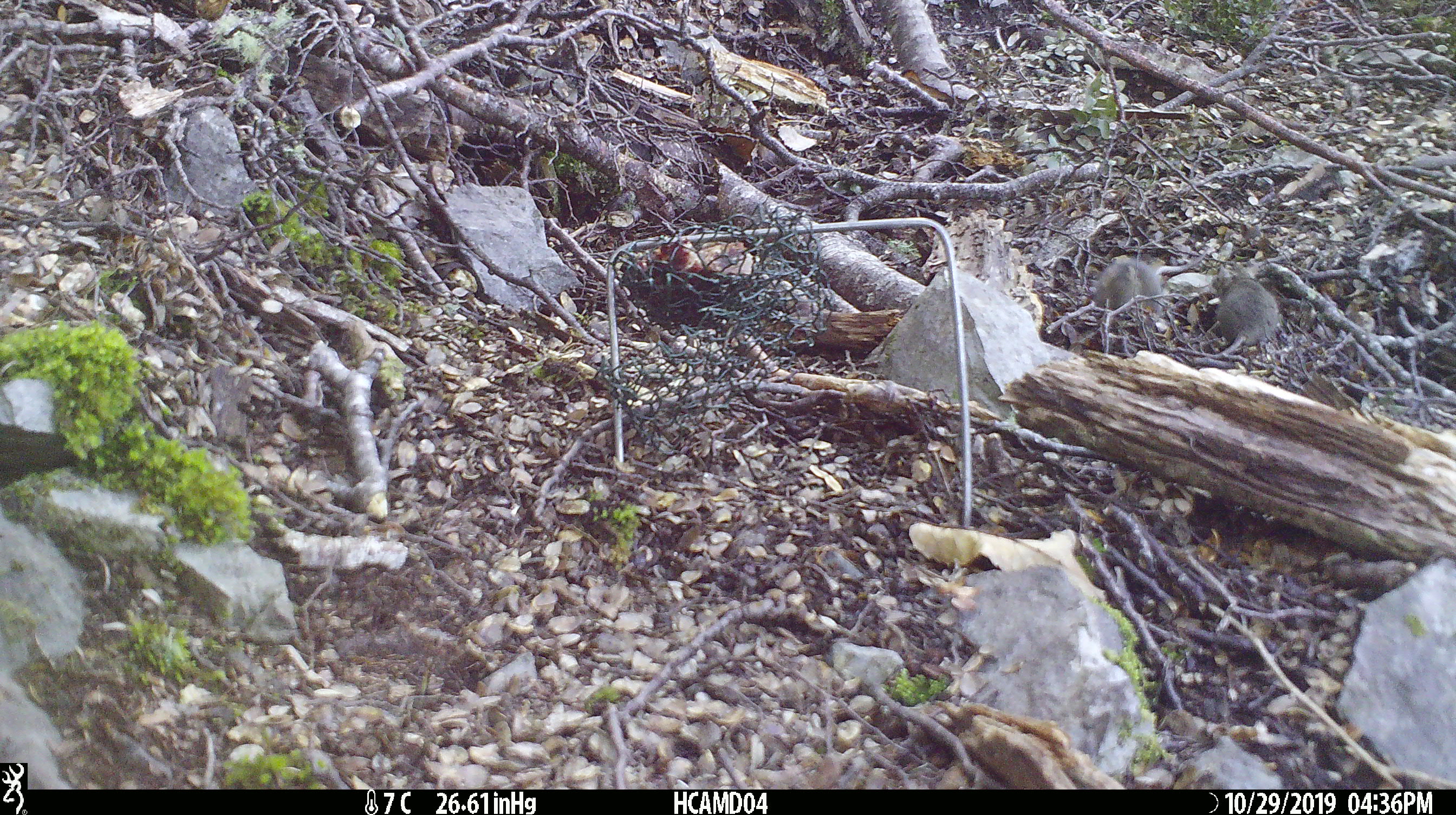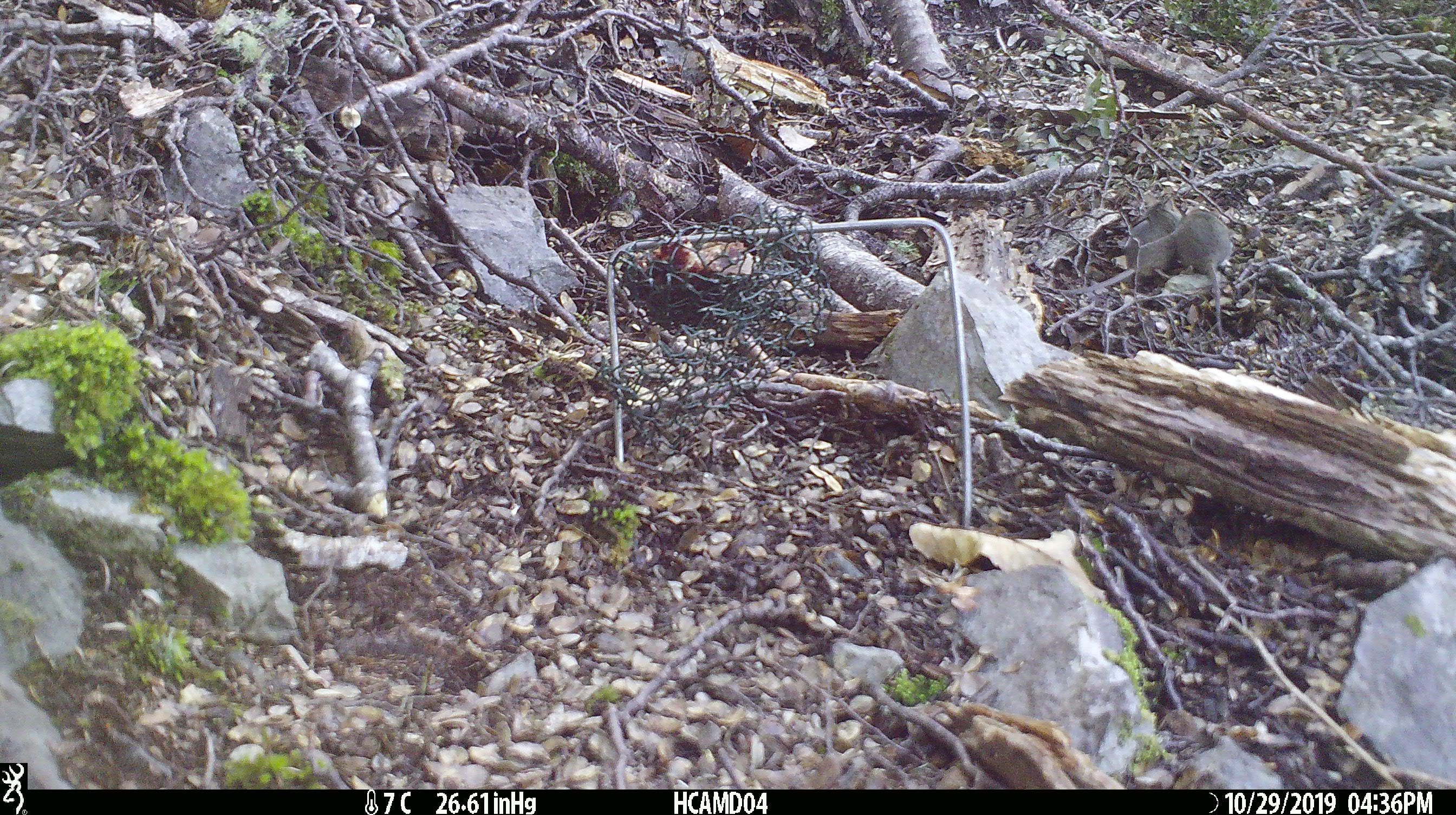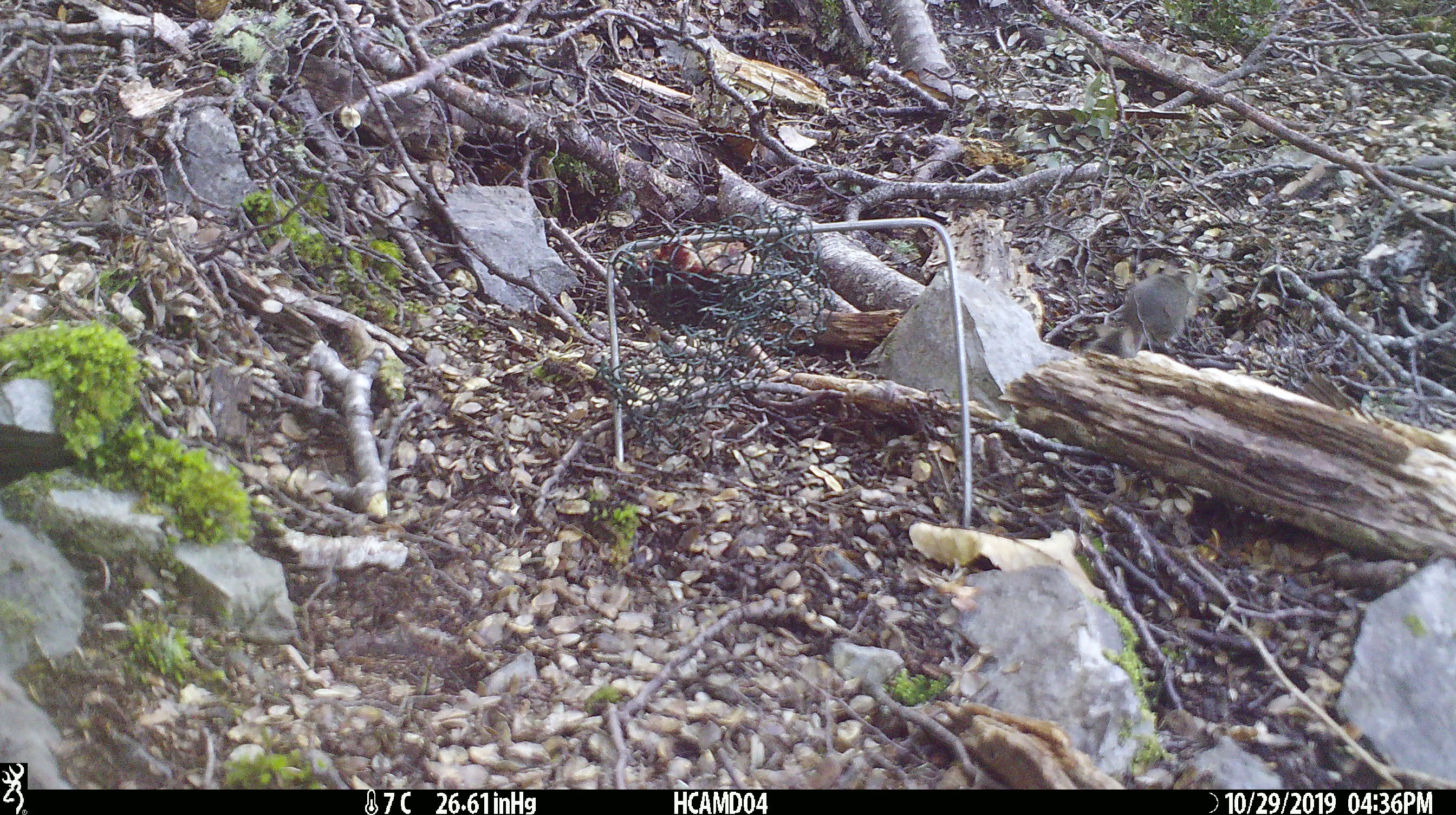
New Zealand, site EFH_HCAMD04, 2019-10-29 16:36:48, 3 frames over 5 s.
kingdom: Animalia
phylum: Chordata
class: Mammalia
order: Rodentia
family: Muridae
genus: Mus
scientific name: Mus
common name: mouse